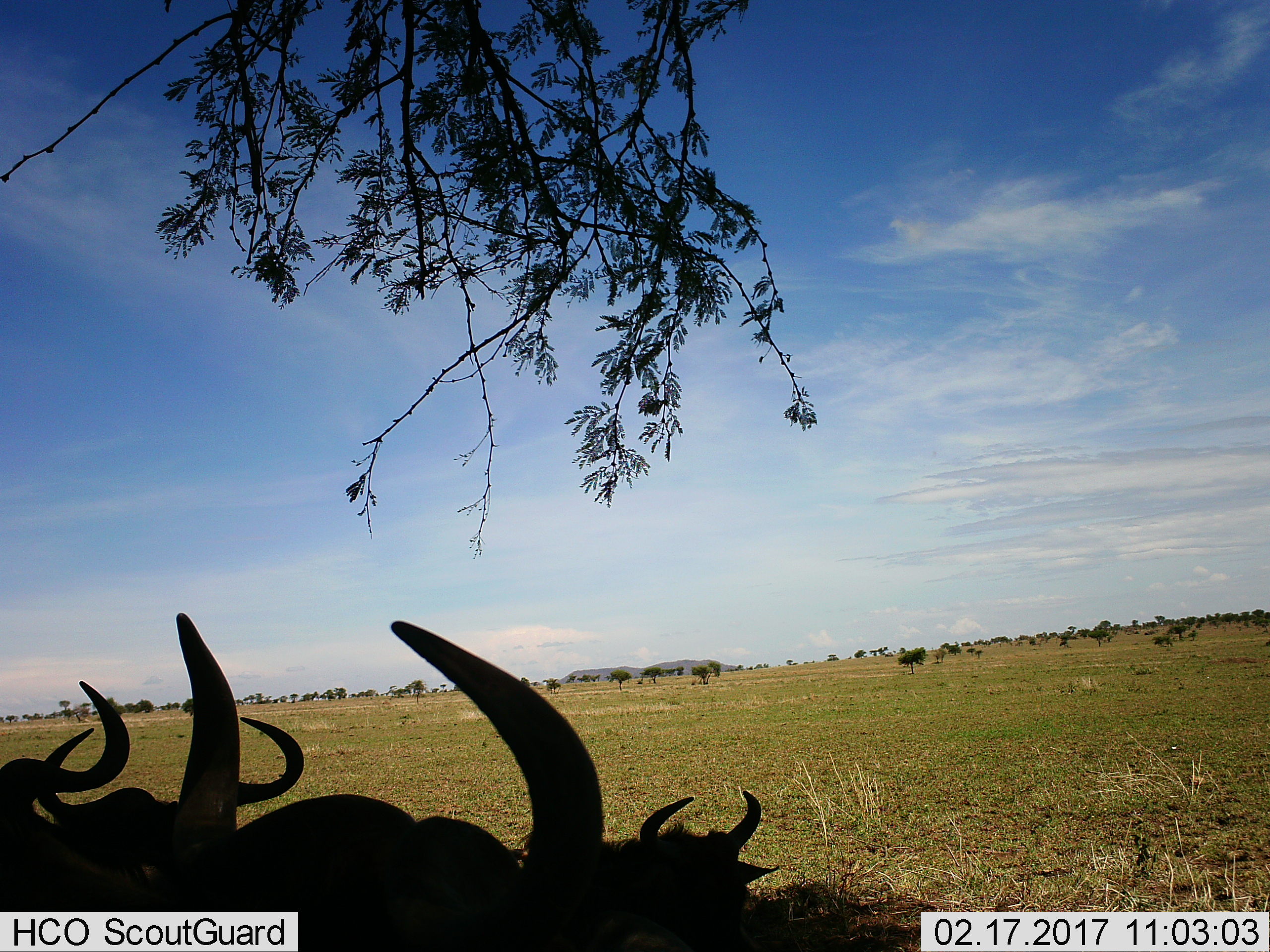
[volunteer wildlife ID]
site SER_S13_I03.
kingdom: Animalia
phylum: Chordata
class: Mammalia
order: Artiodactyla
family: Bovidae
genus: Connochaetes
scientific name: Connochaetes taurinus taurinus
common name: blue wildebeest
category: wildebeestblue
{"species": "wildebeestblue (blue wildebeest) (Connochaetes taurinus taurinus)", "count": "4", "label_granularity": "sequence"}